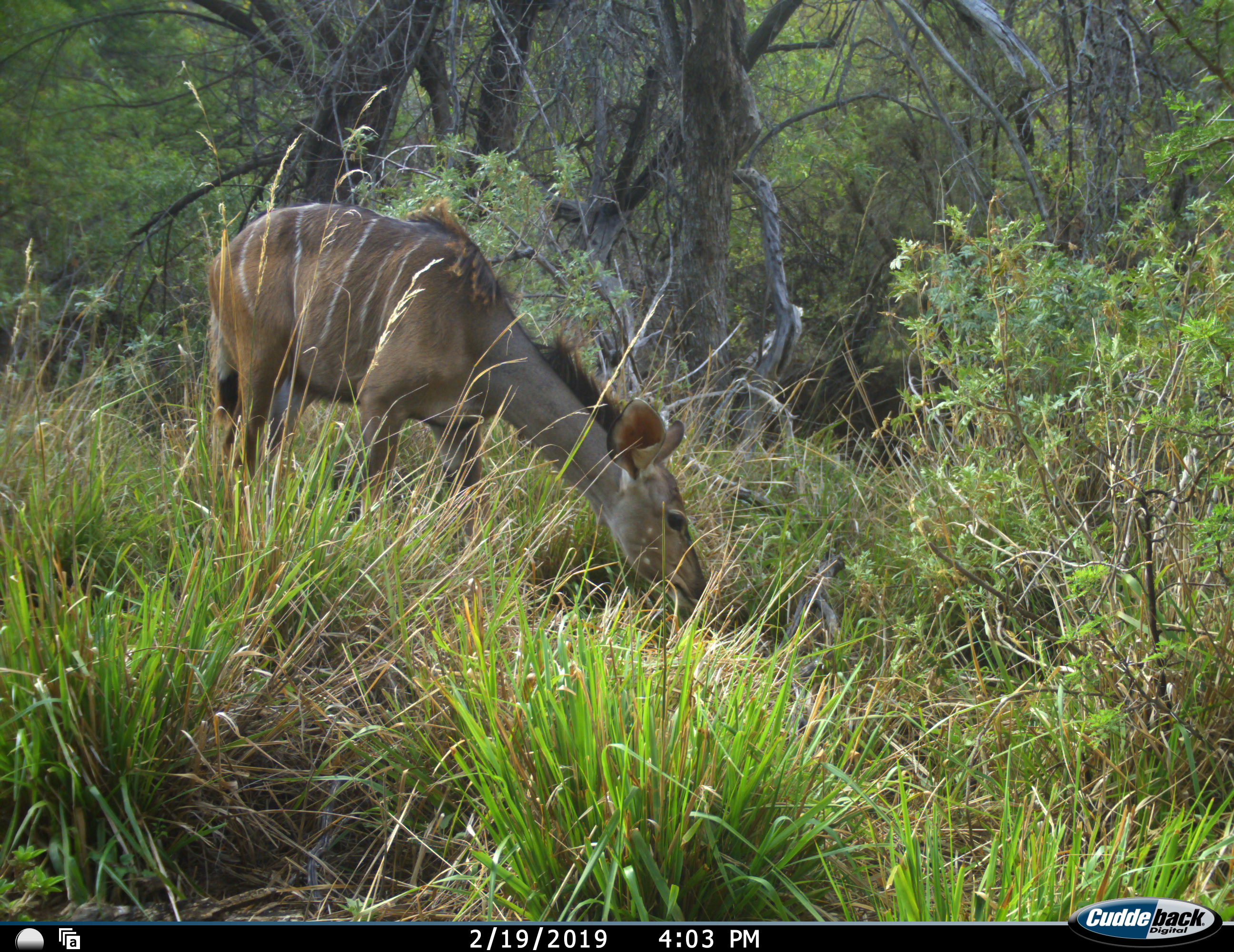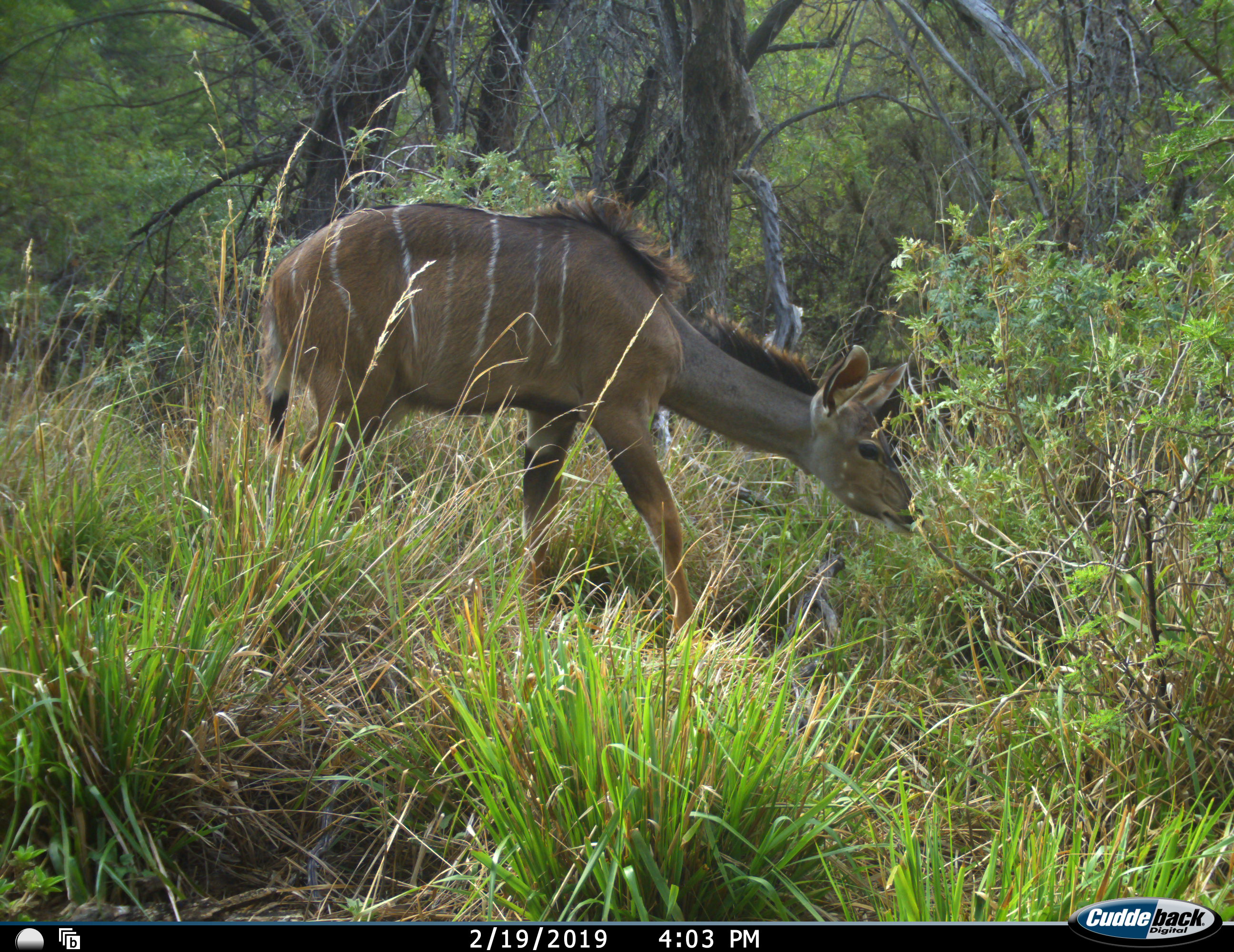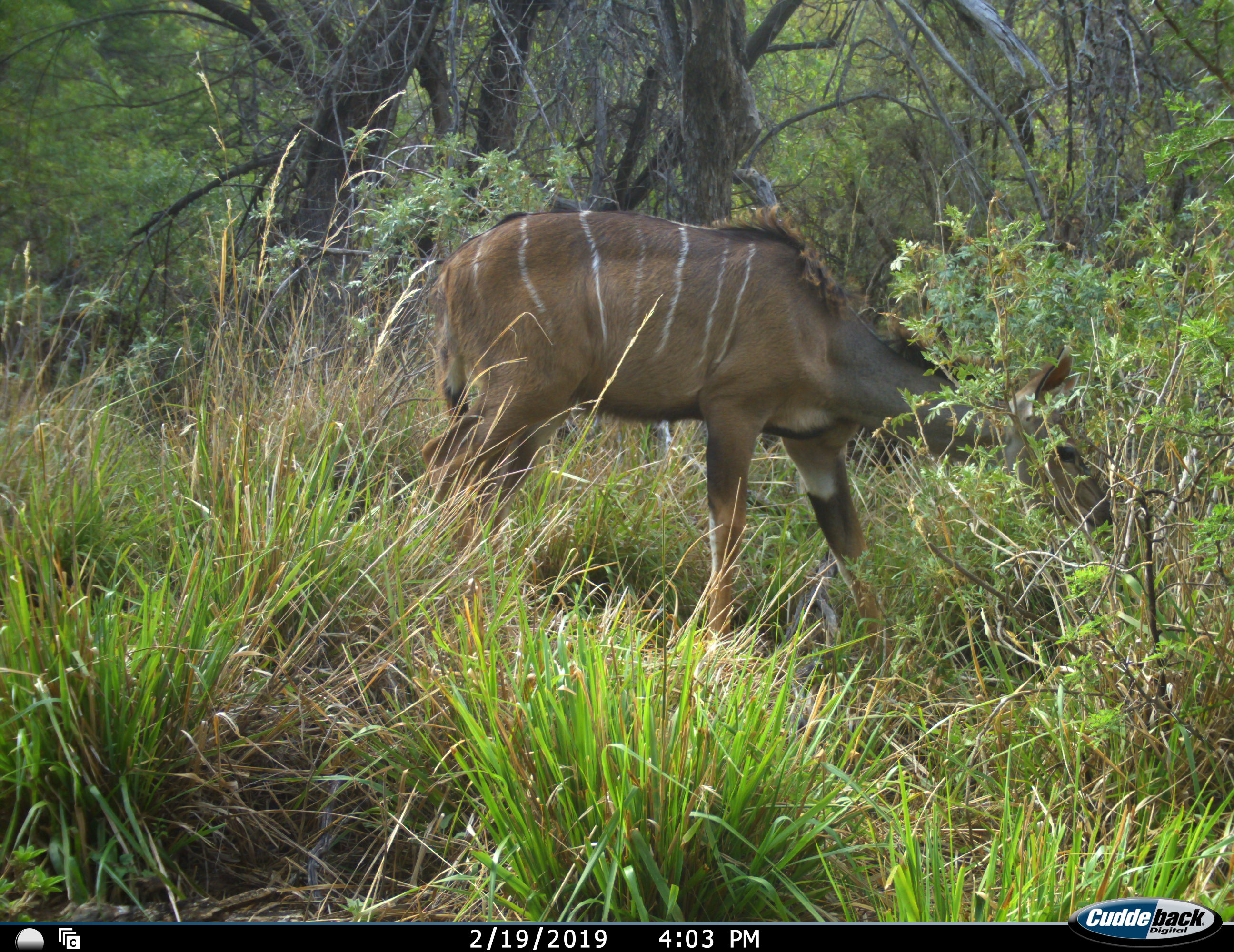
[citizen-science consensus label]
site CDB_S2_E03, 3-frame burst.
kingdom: Animalia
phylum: Chordata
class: Mammalia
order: Artiodactyla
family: Bovidae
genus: Tragelaphus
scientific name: Tragelaphus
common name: kudu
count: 1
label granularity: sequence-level